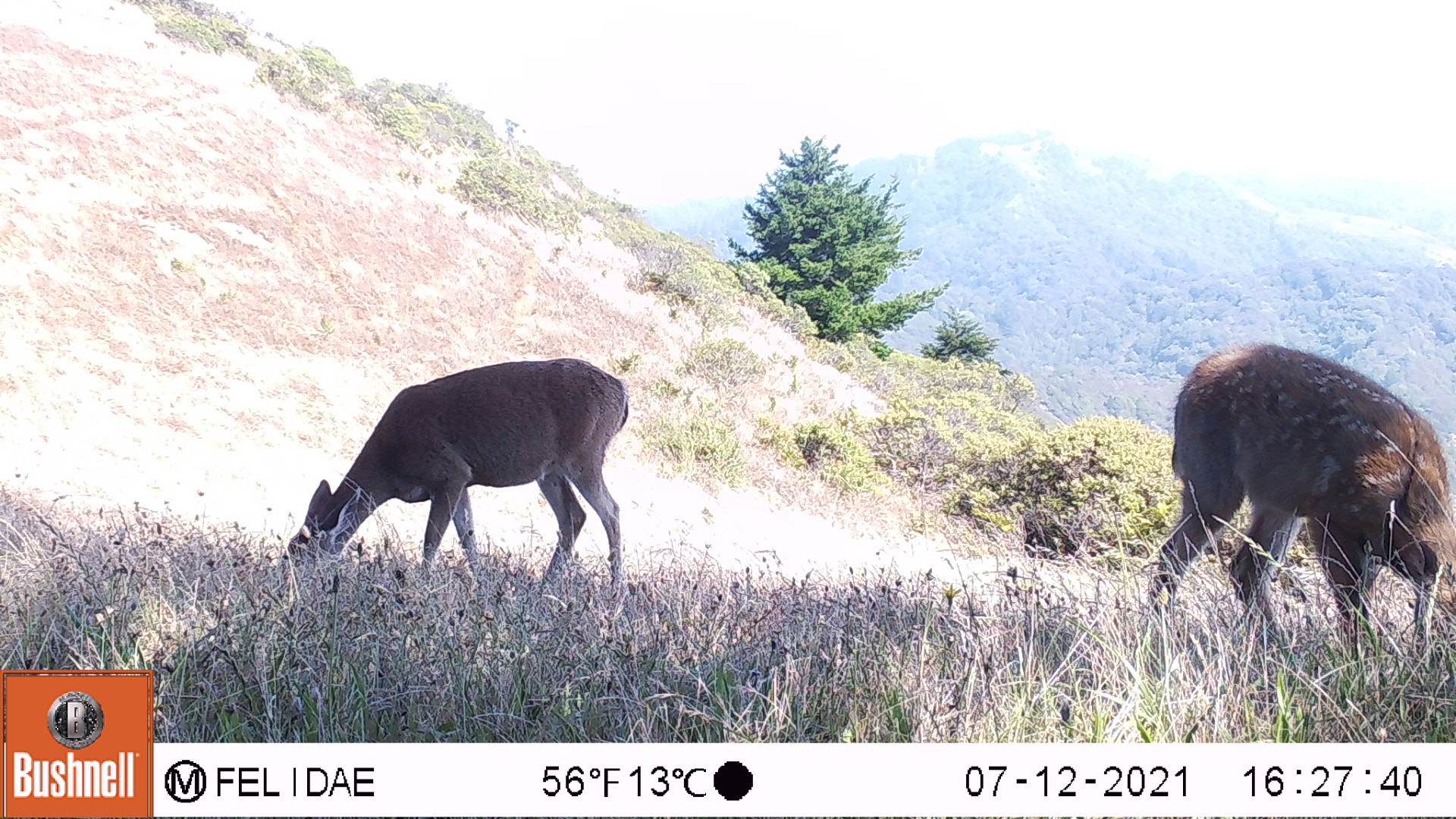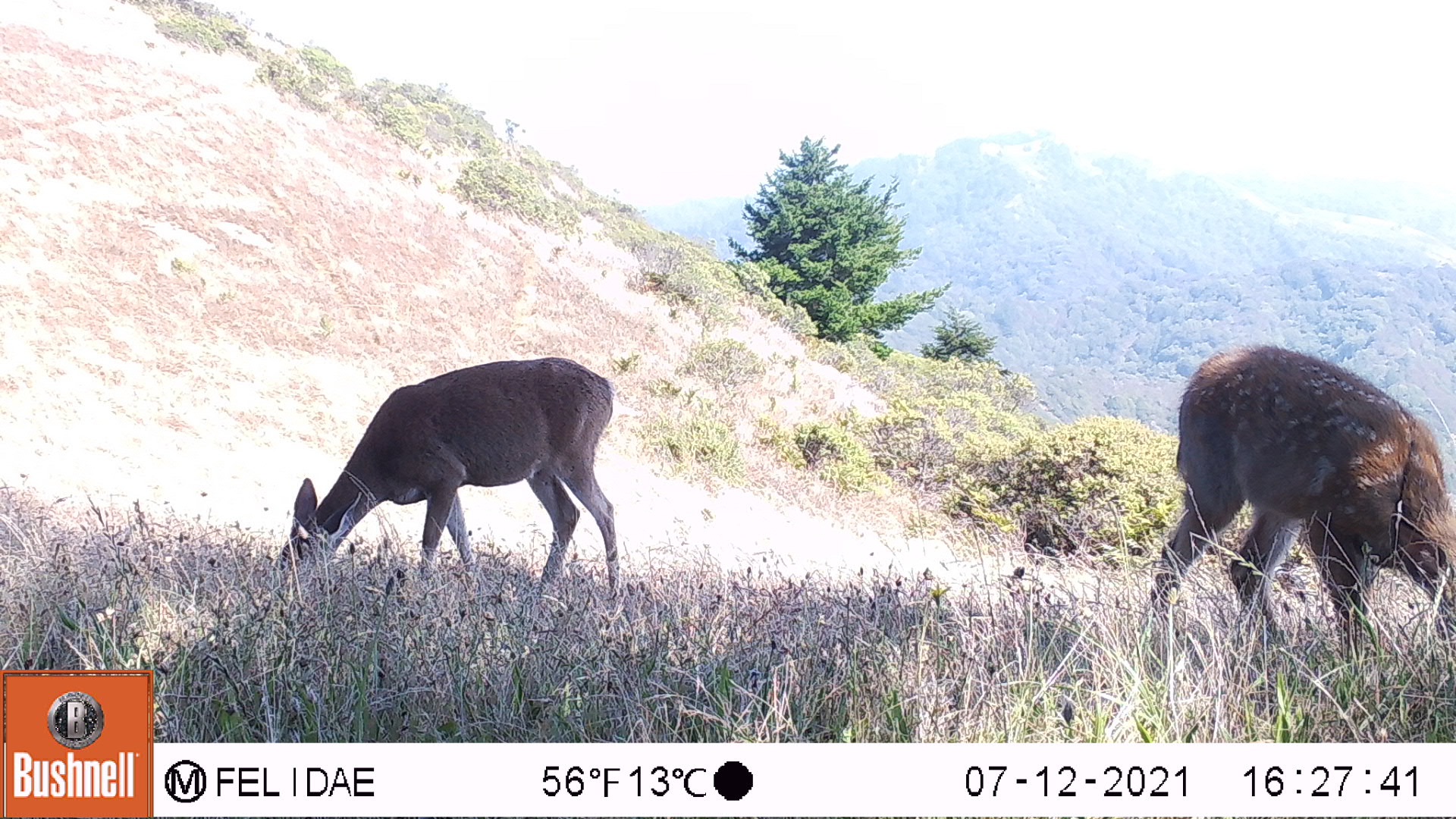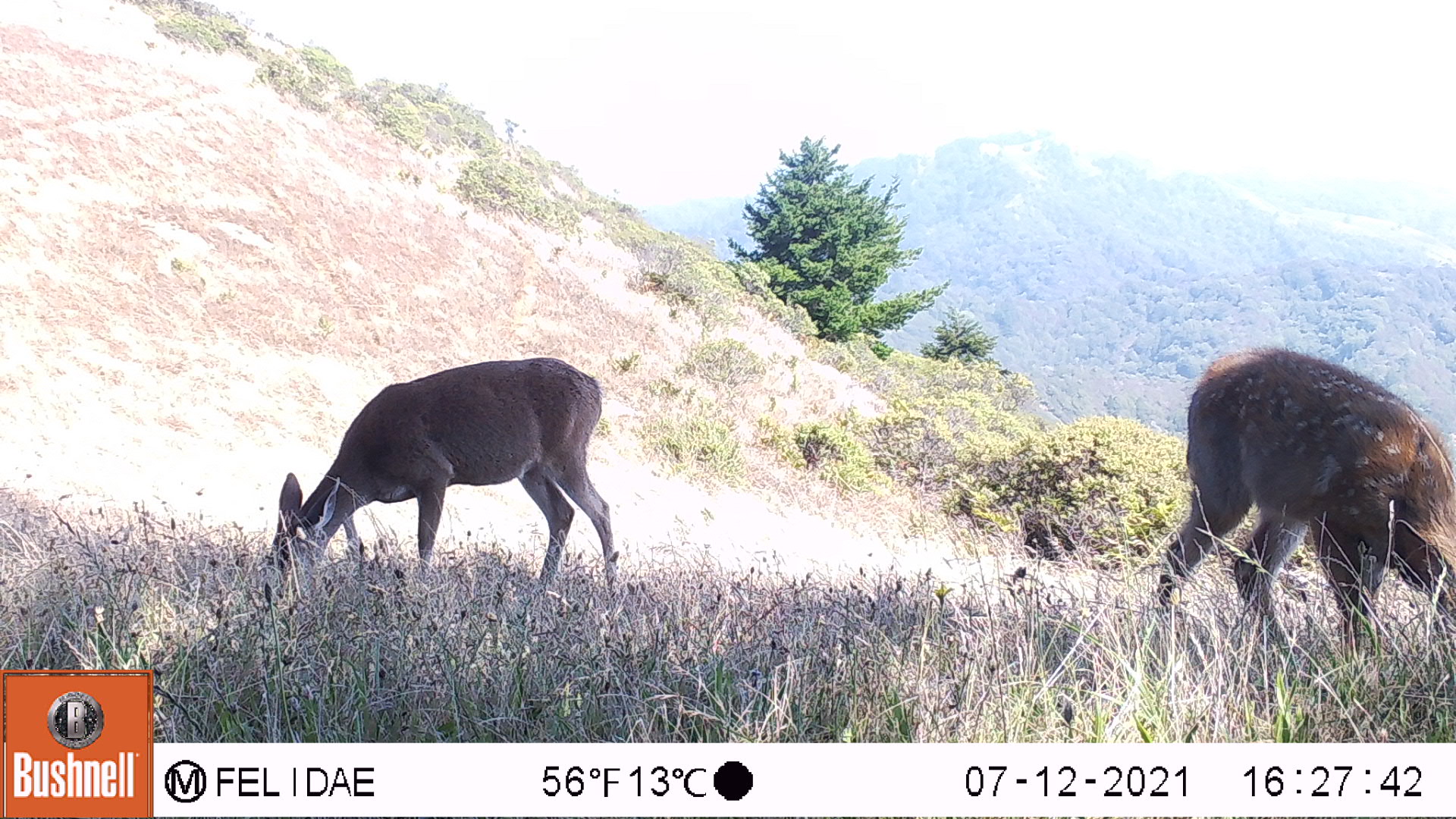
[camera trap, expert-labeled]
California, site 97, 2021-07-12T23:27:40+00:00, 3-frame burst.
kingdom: Animalia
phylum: Chordata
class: Mammalia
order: Artiodactyla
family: Cervidae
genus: Odocoileus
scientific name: Odocoileus hemionus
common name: mule deer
Mule deer (Odocoileus hemionus).